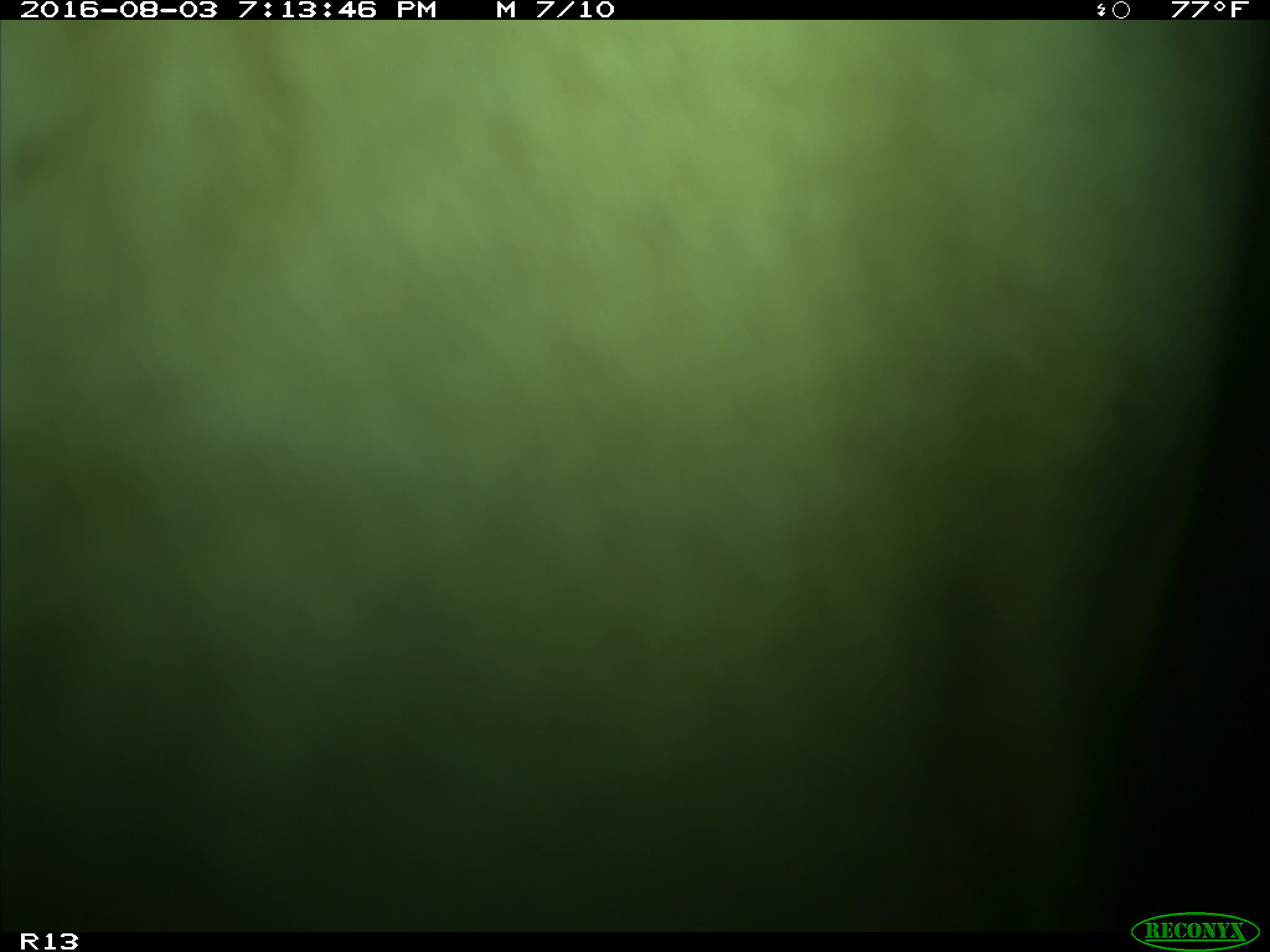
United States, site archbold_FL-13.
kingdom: Animalia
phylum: Chordata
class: Mammalia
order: Artiodactyla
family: Bovidae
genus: Bos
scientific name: Bos taurus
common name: domestic cow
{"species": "Bos taurus (domestic cow)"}